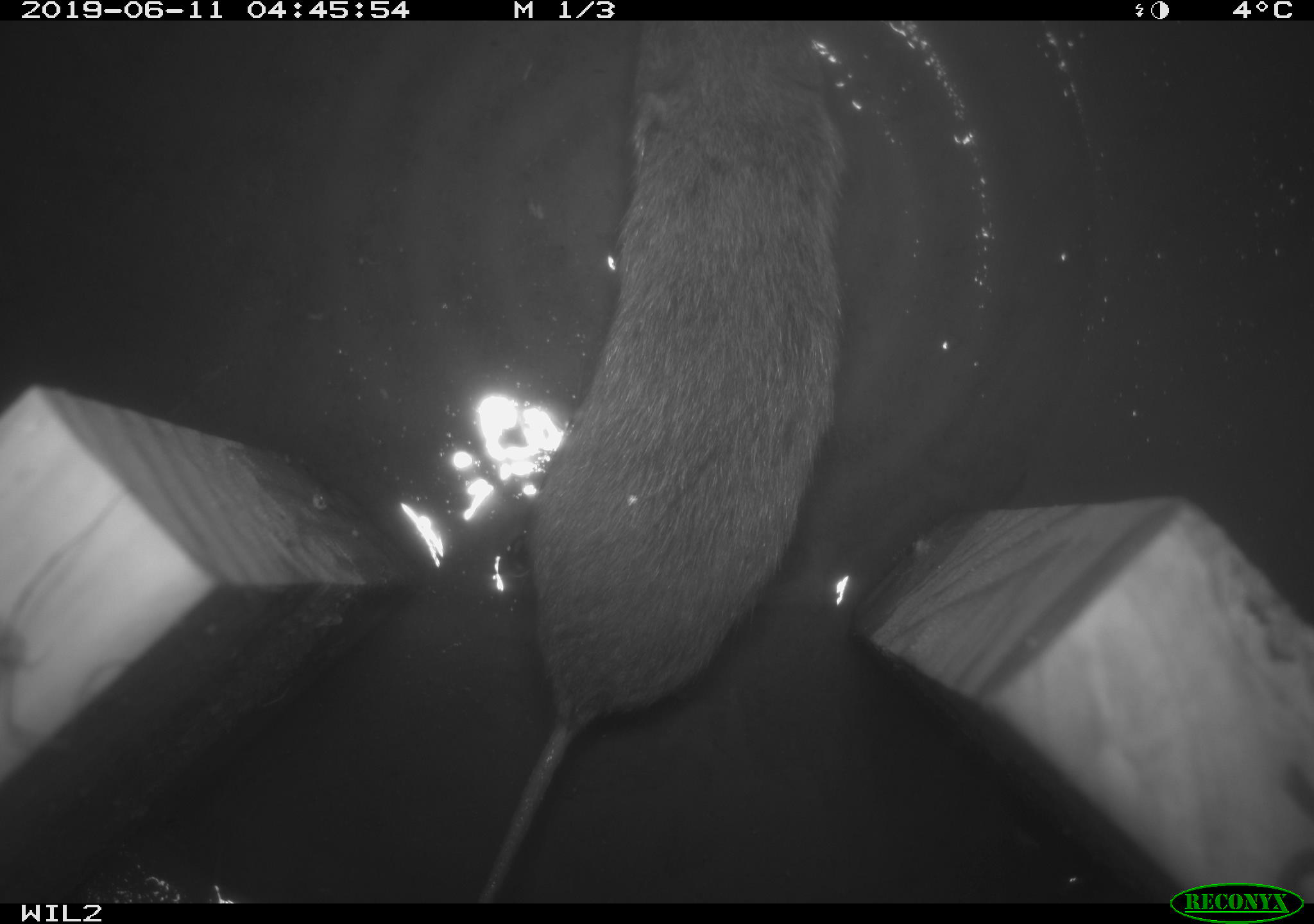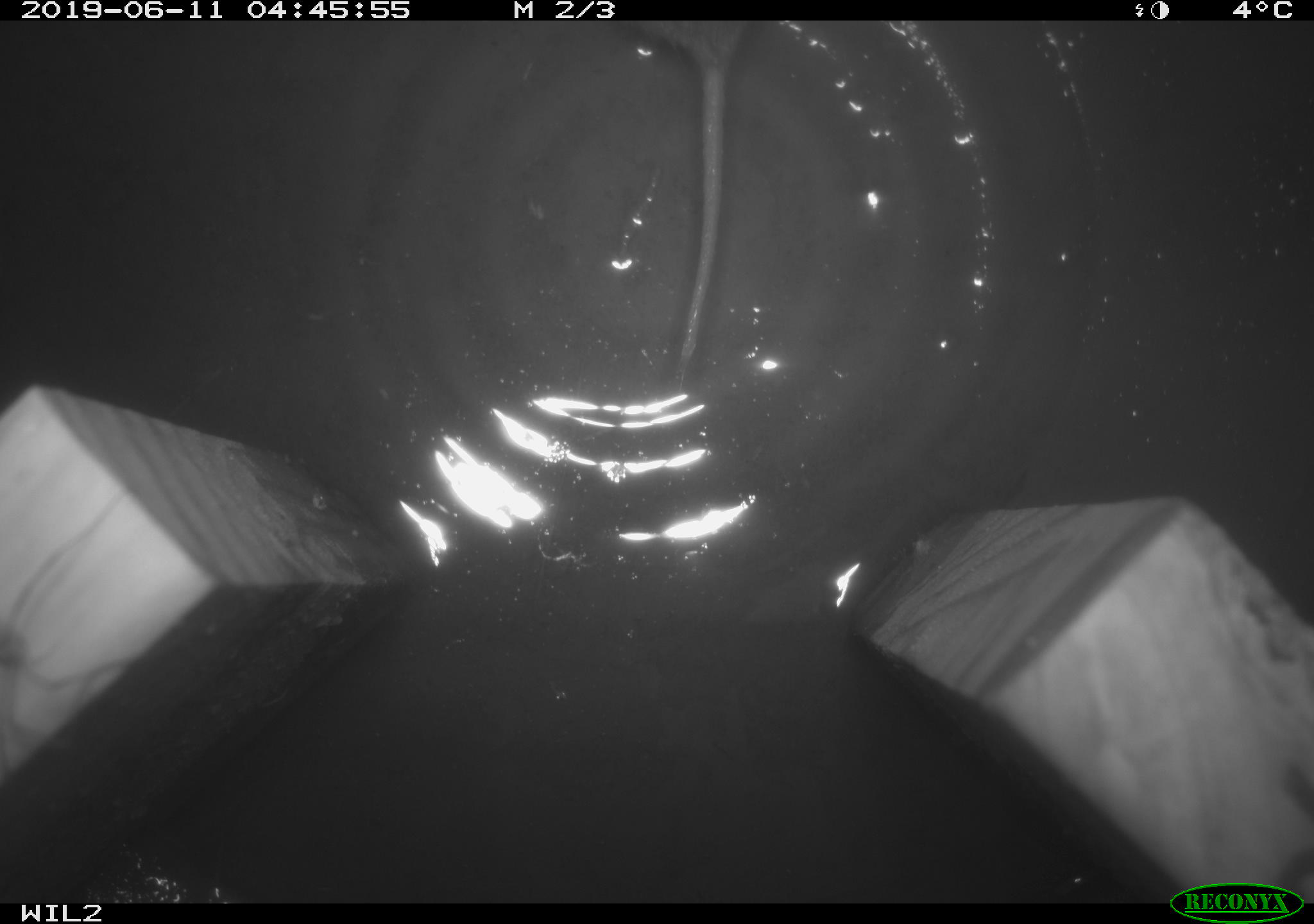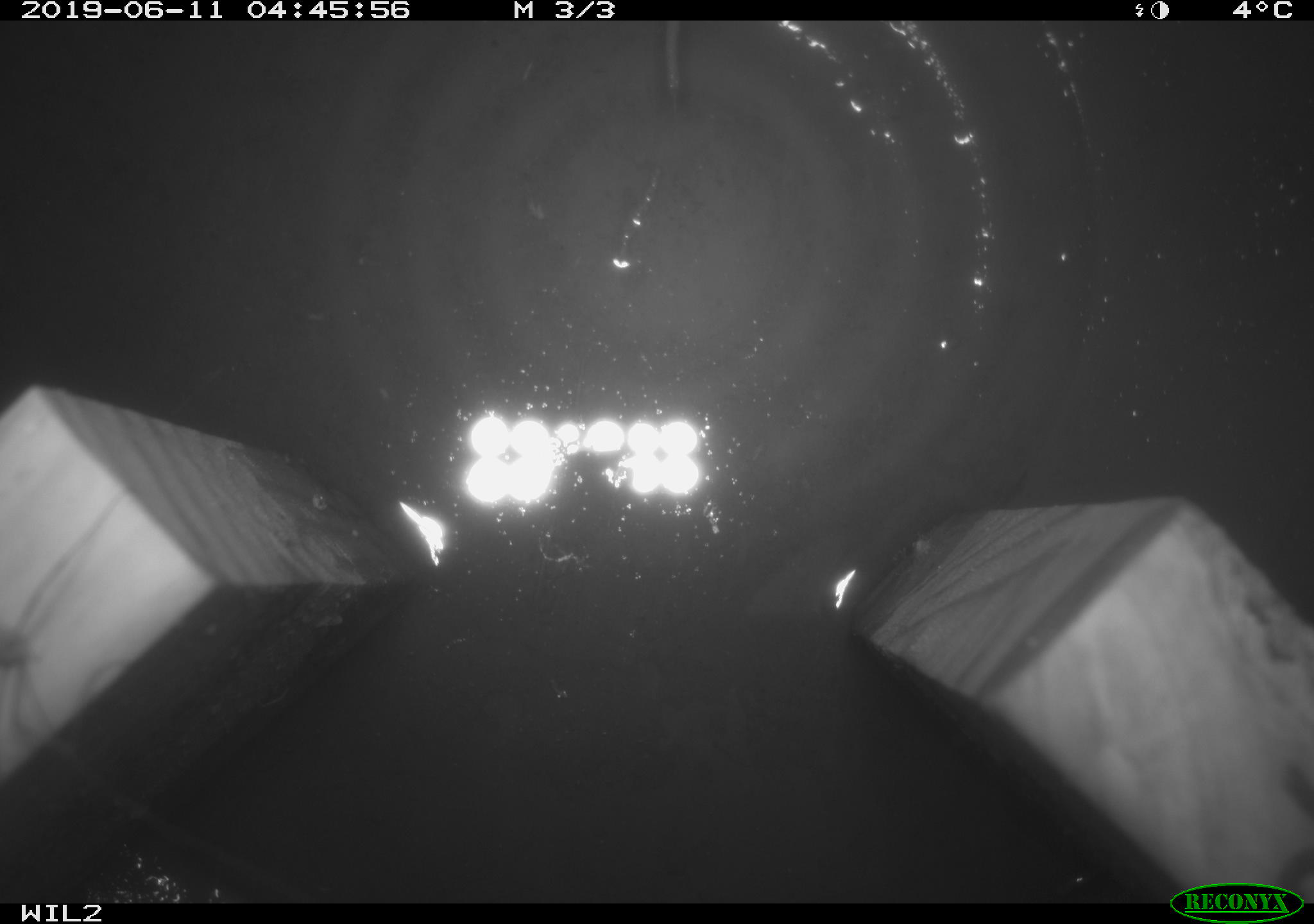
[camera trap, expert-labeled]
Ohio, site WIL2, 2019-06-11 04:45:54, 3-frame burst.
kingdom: Animalia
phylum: Chordata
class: Mammalia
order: Rodentia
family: Cricetidae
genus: Microtus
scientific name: Microtus pennsylvanicus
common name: meadow vole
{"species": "meadow vole (Microtus pennsylvanicus)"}